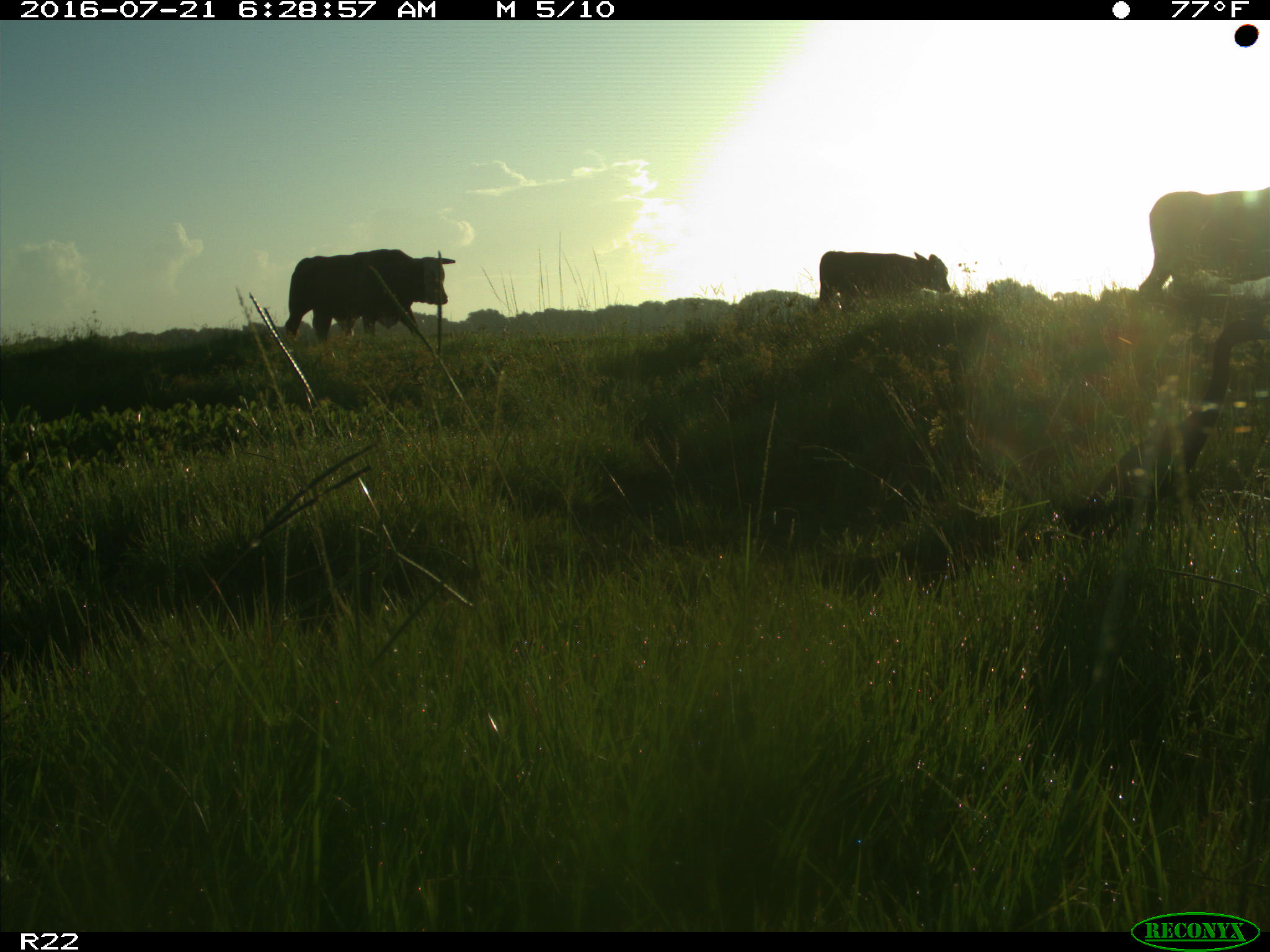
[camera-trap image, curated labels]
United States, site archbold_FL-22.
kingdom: Animalia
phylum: Chordata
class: Mammalia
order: Artiodactyla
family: Bovidae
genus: Bos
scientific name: Bos taurus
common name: domestic cow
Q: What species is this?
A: Bos taurus (domestic cow).